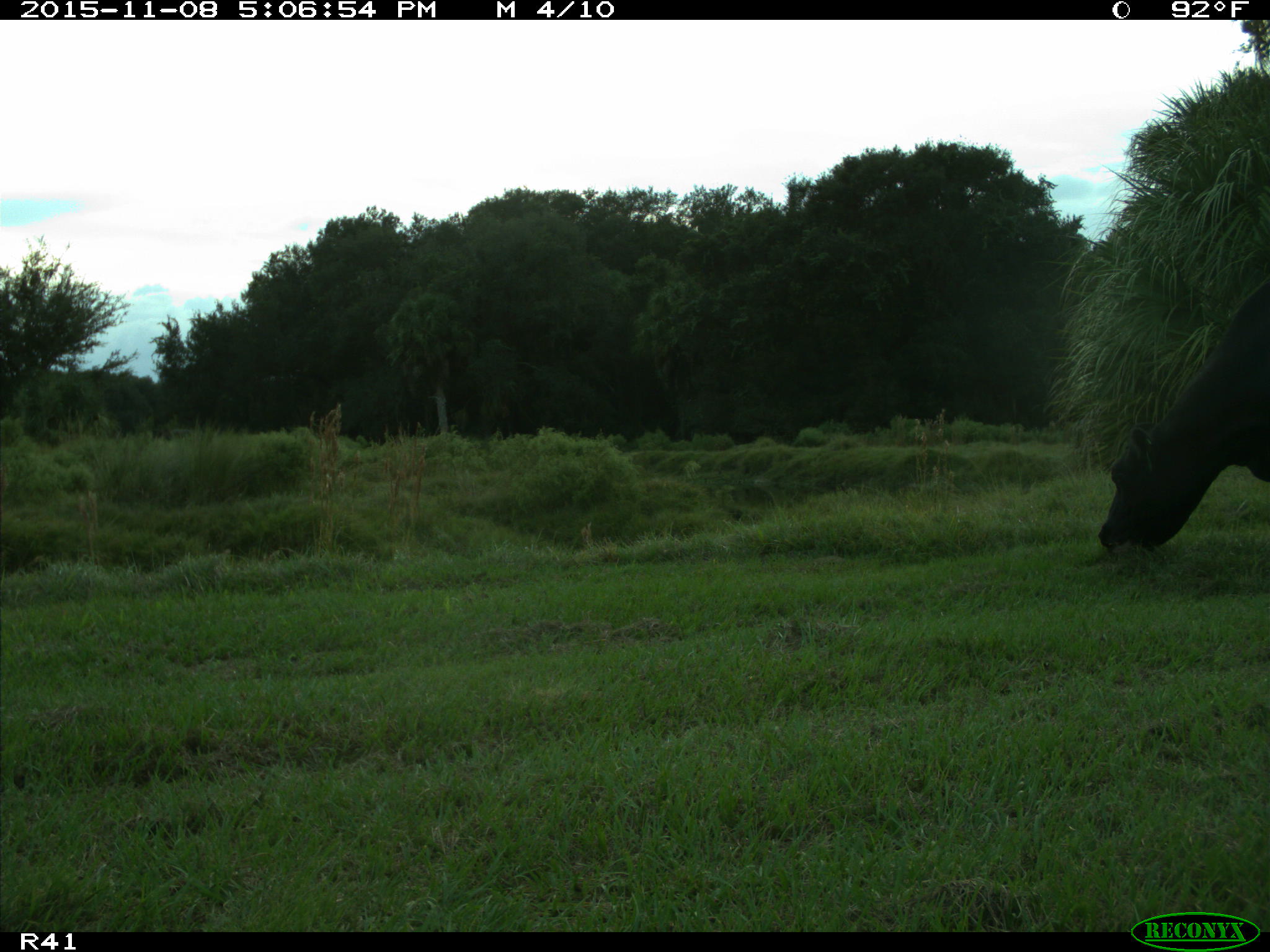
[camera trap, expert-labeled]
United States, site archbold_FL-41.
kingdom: Animalia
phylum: Chordata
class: Mammalia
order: Artiodactyla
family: Bovidae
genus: Bos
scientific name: Bos taurus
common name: domestic cow